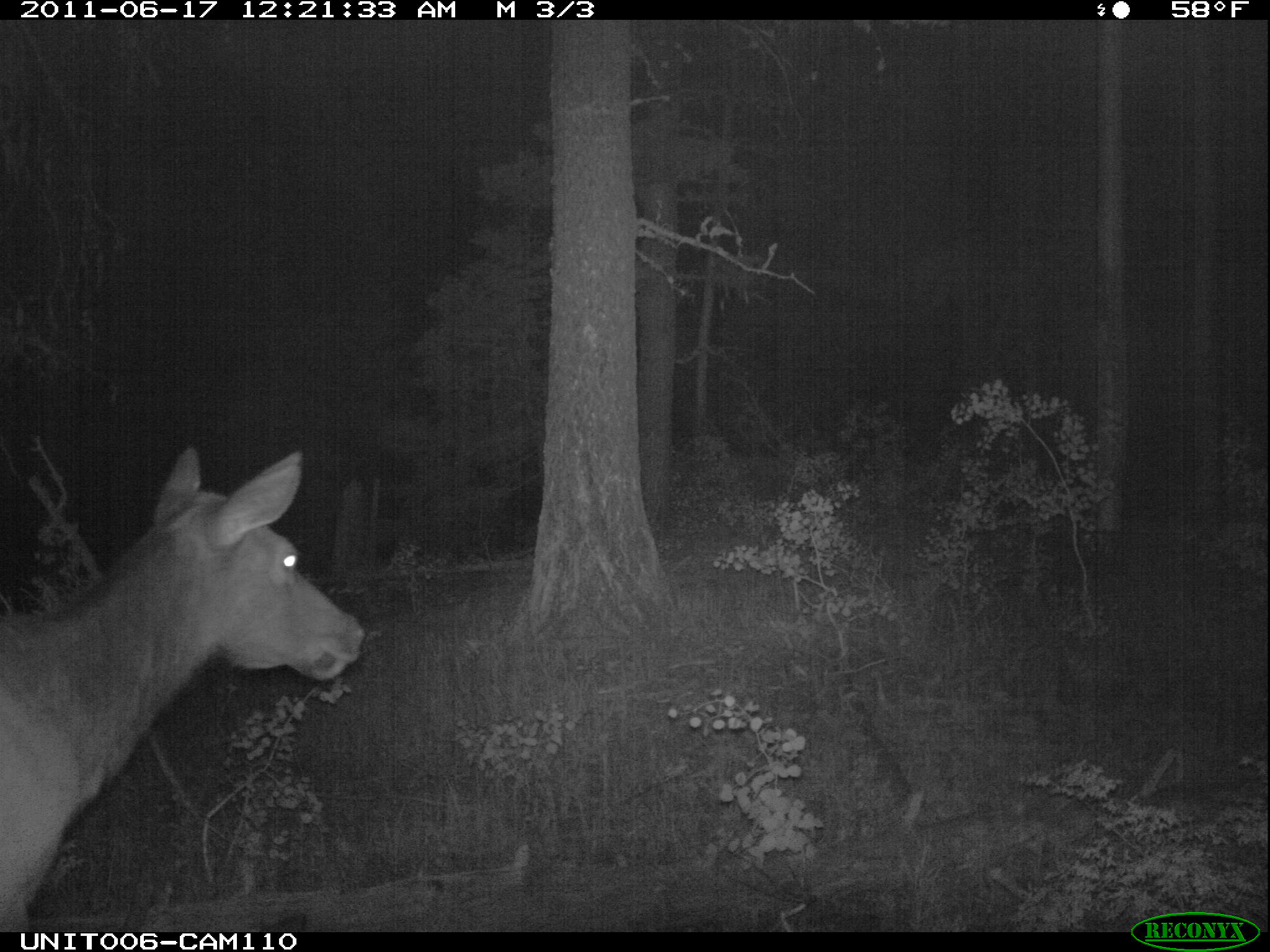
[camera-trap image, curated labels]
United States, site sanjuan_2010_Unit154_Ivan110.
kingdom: Animalia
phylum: Chordata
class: Mammalia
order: Artiodactyla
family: Cervidae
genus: Cervus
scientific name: Cervus elaphus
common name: red deer